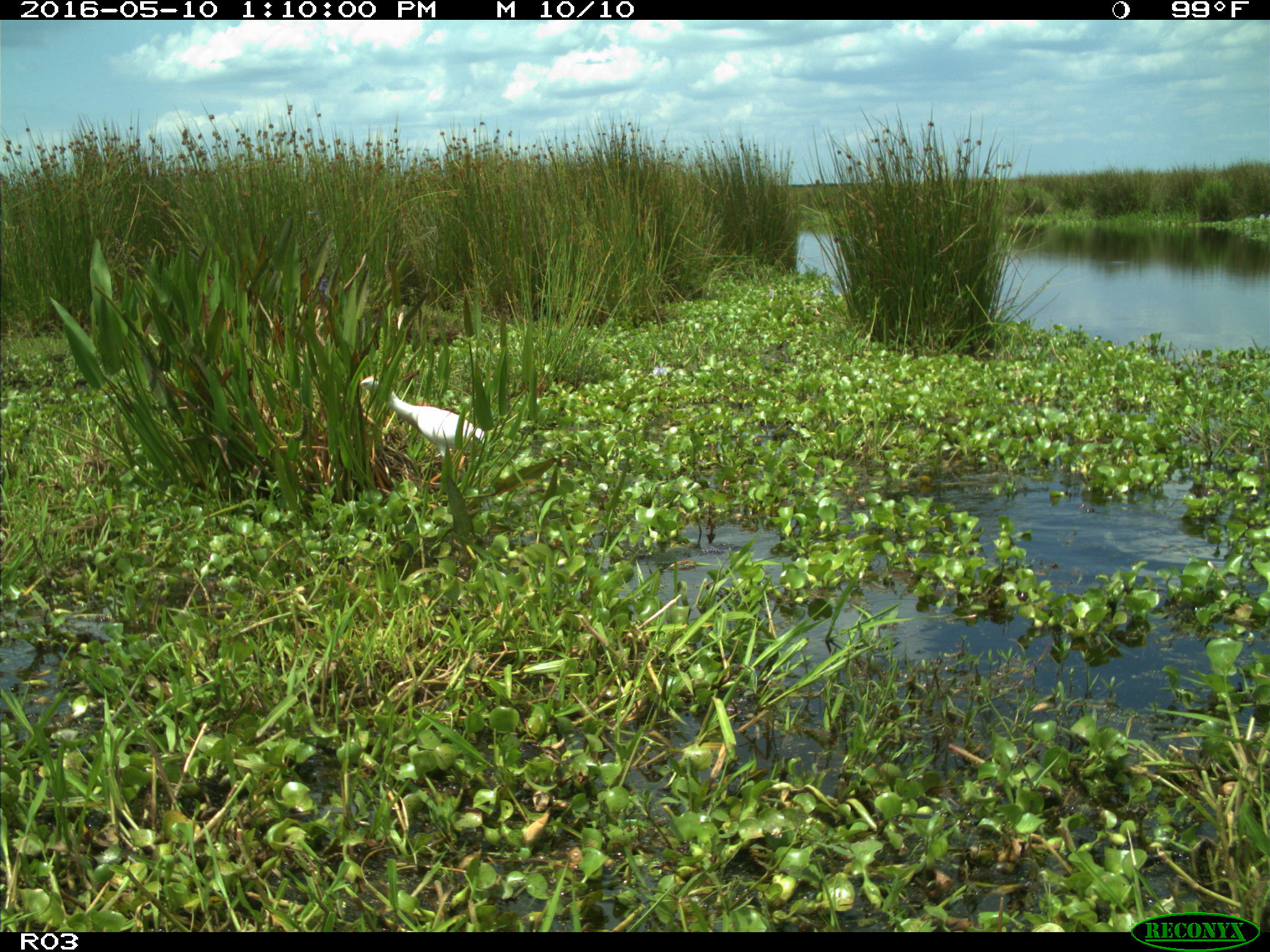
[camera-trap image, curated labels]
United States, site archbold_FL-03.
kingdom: Animalia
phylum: Chordata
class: Mammalia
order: Artiodactyla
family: Bovidae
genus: Bos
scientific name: Bos taurus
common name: domestic cow